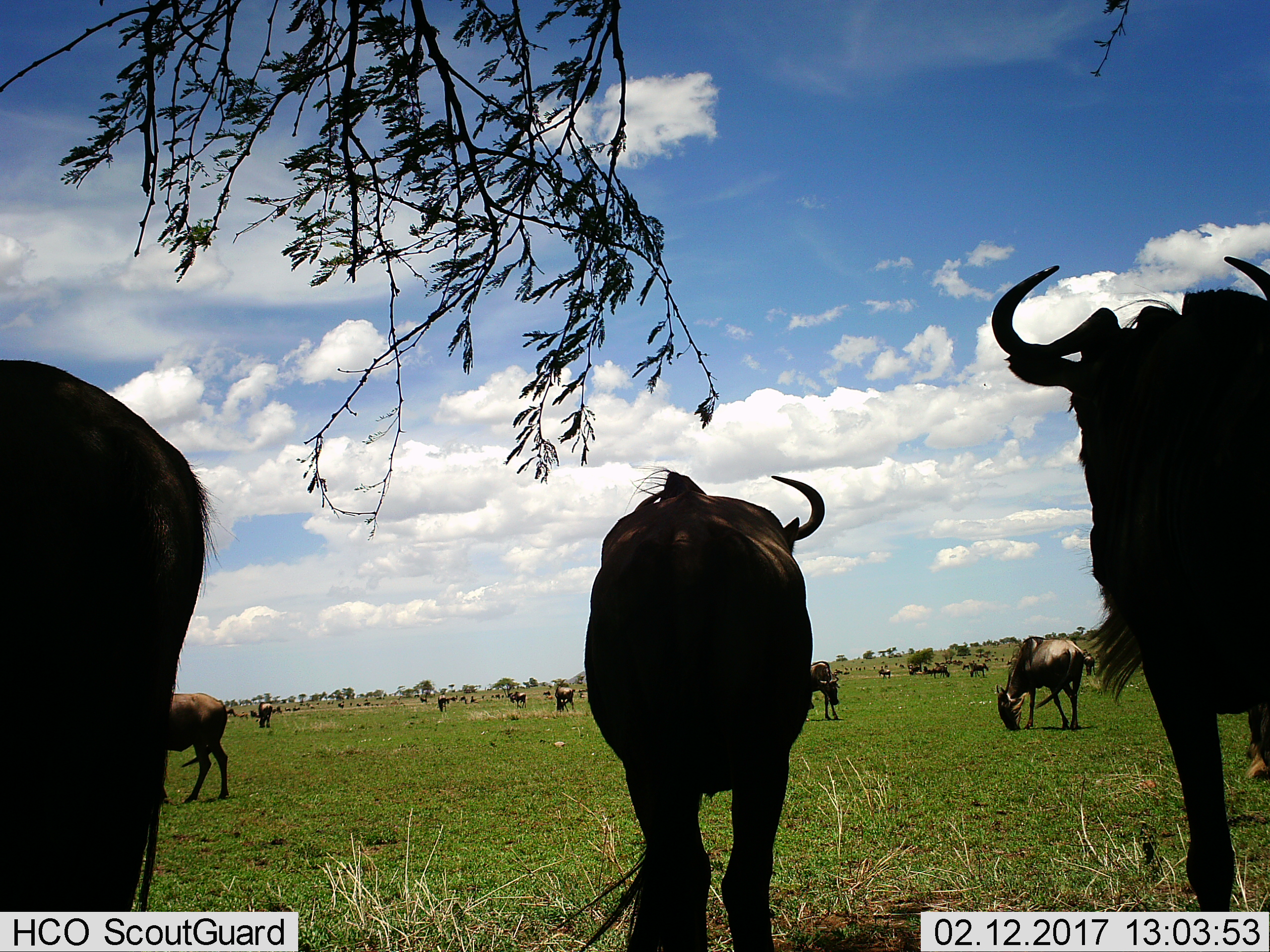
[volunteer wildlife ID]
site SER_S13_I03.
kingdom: Animalia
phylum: Chordata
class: Mammalia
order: Artiodactyla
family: Bovidae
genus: Connochaetes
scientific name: Connochaetes taurinus taurinus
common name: blue wildebeest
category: wildebeestblue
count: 11-50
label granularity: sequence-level